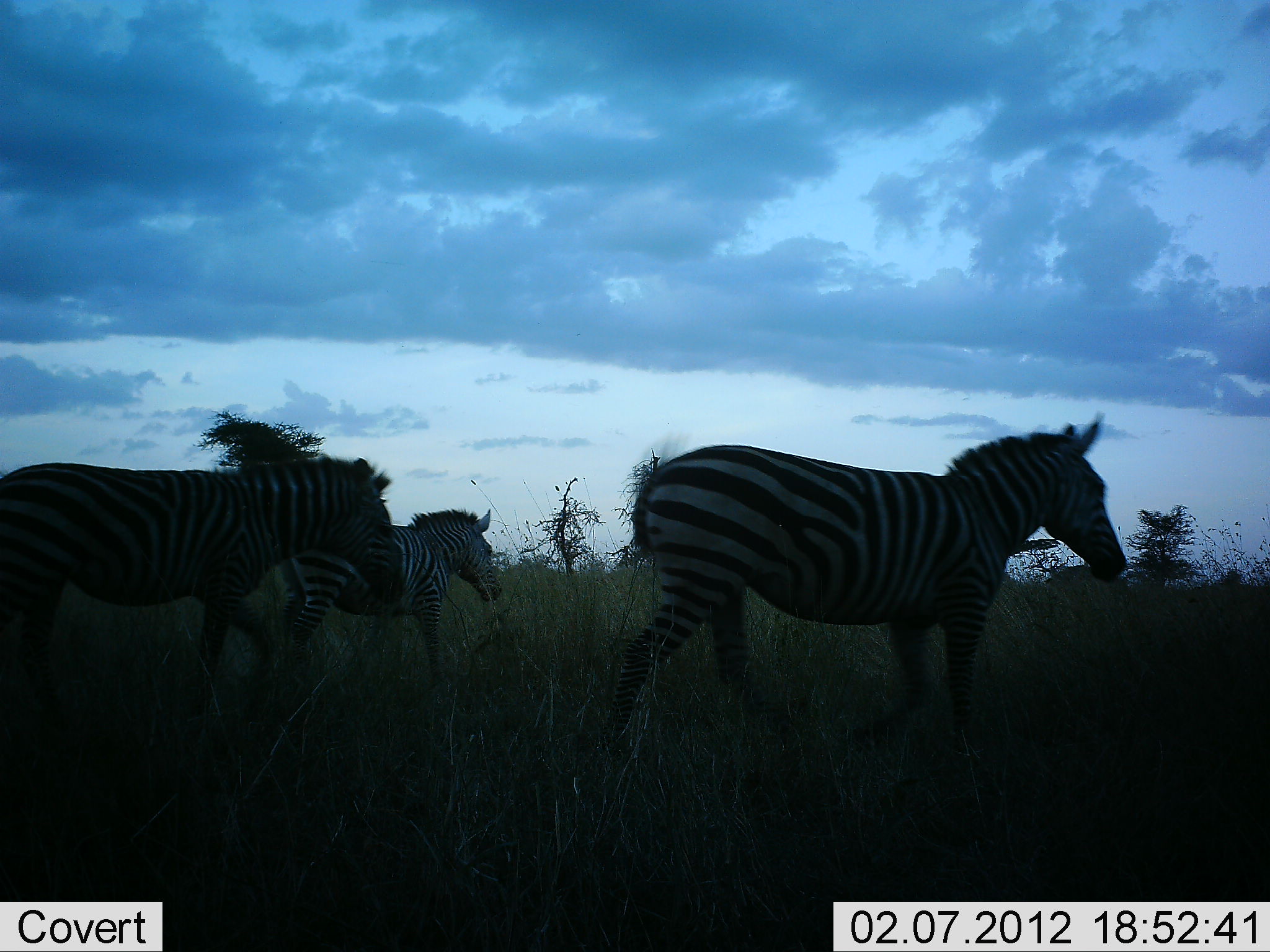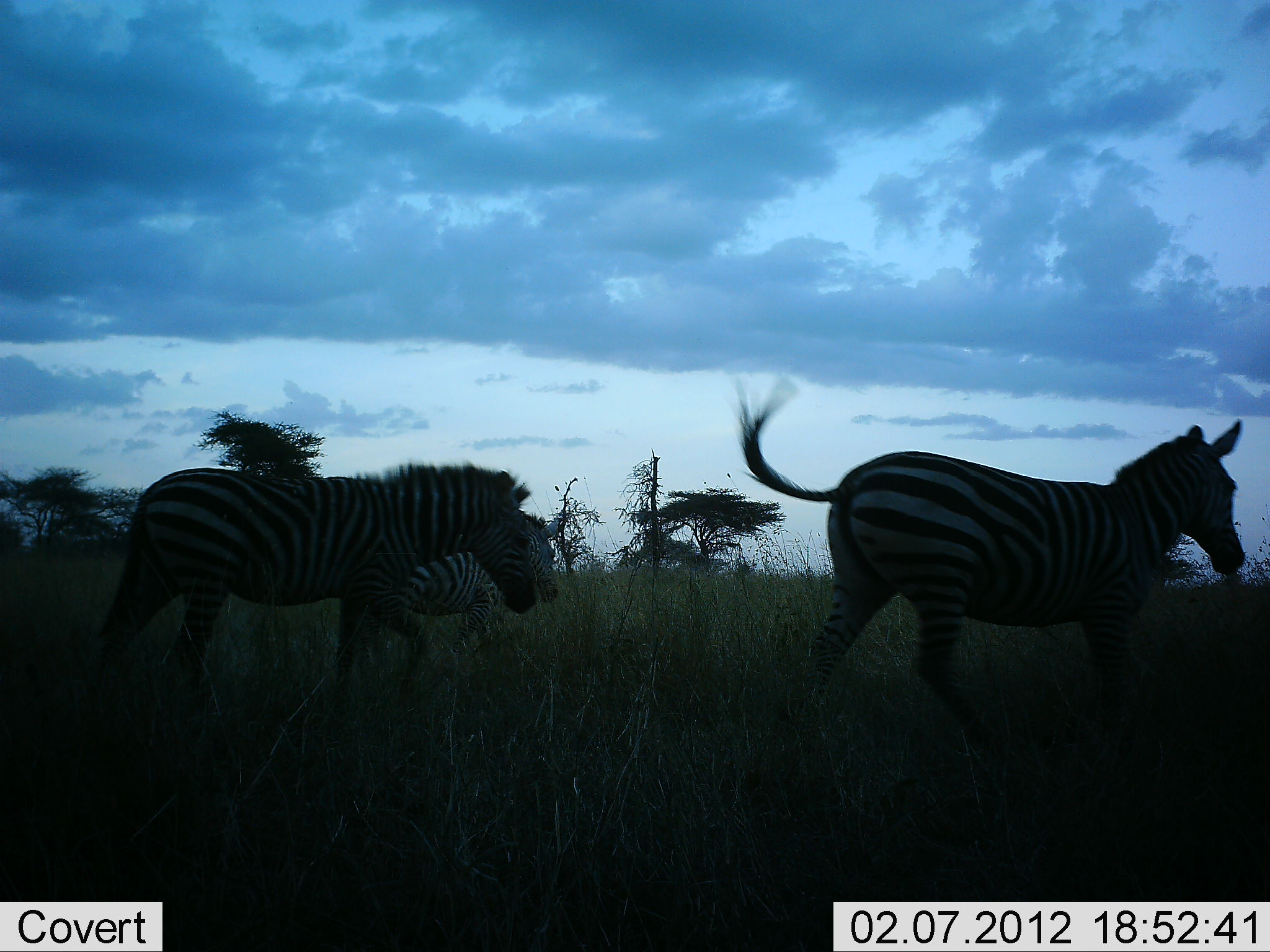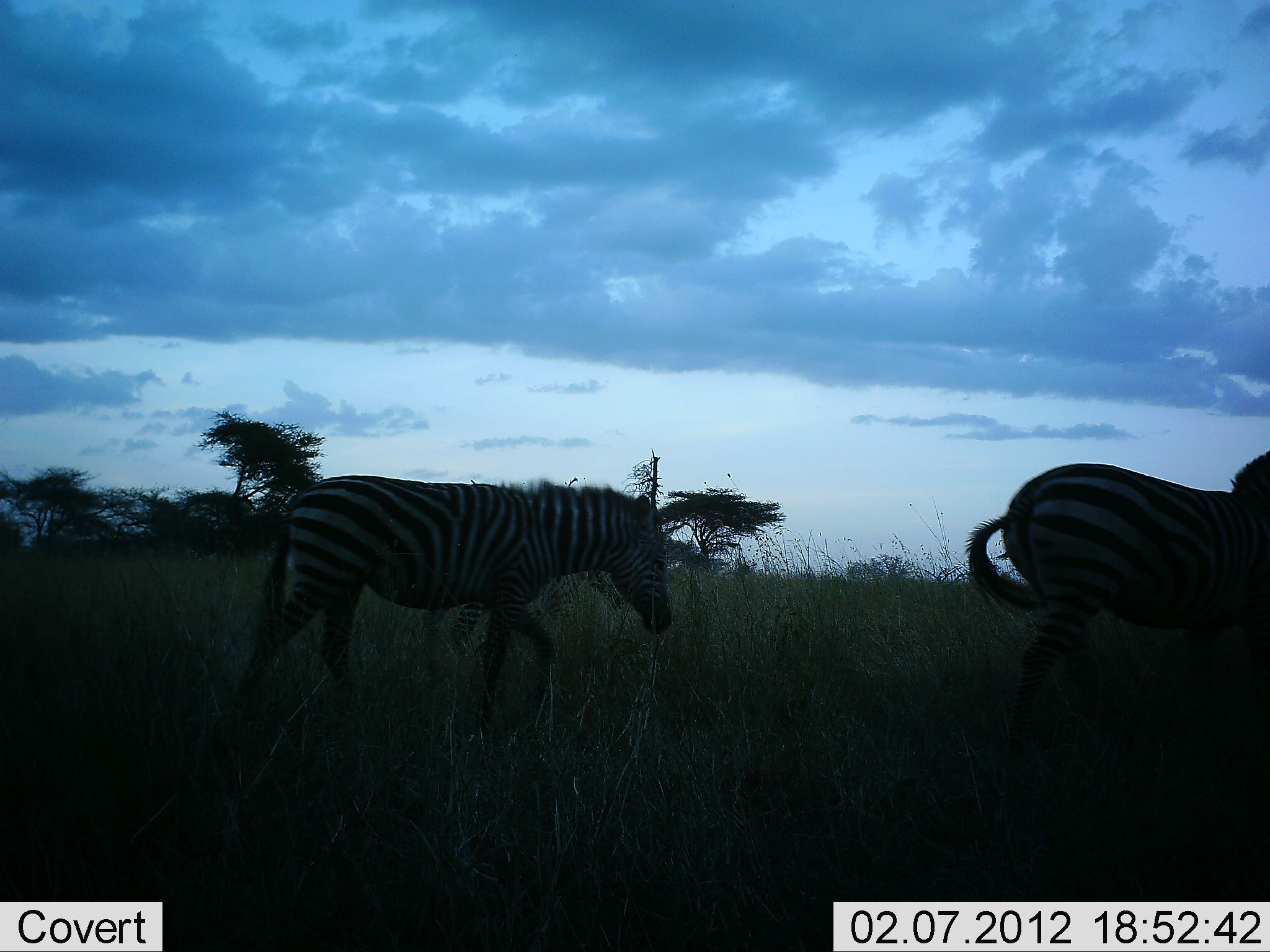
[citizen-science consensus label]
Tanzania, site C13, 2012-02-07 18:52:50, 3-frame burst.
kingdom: Animalia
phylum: Chordata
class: Mammalia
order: Perissodactyla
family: Equidae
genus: Equus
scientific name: Equus quagga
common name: plains zebra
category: zebra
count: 3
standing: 0%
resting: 4%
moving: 96%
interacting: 0%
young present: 11%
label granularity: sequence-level